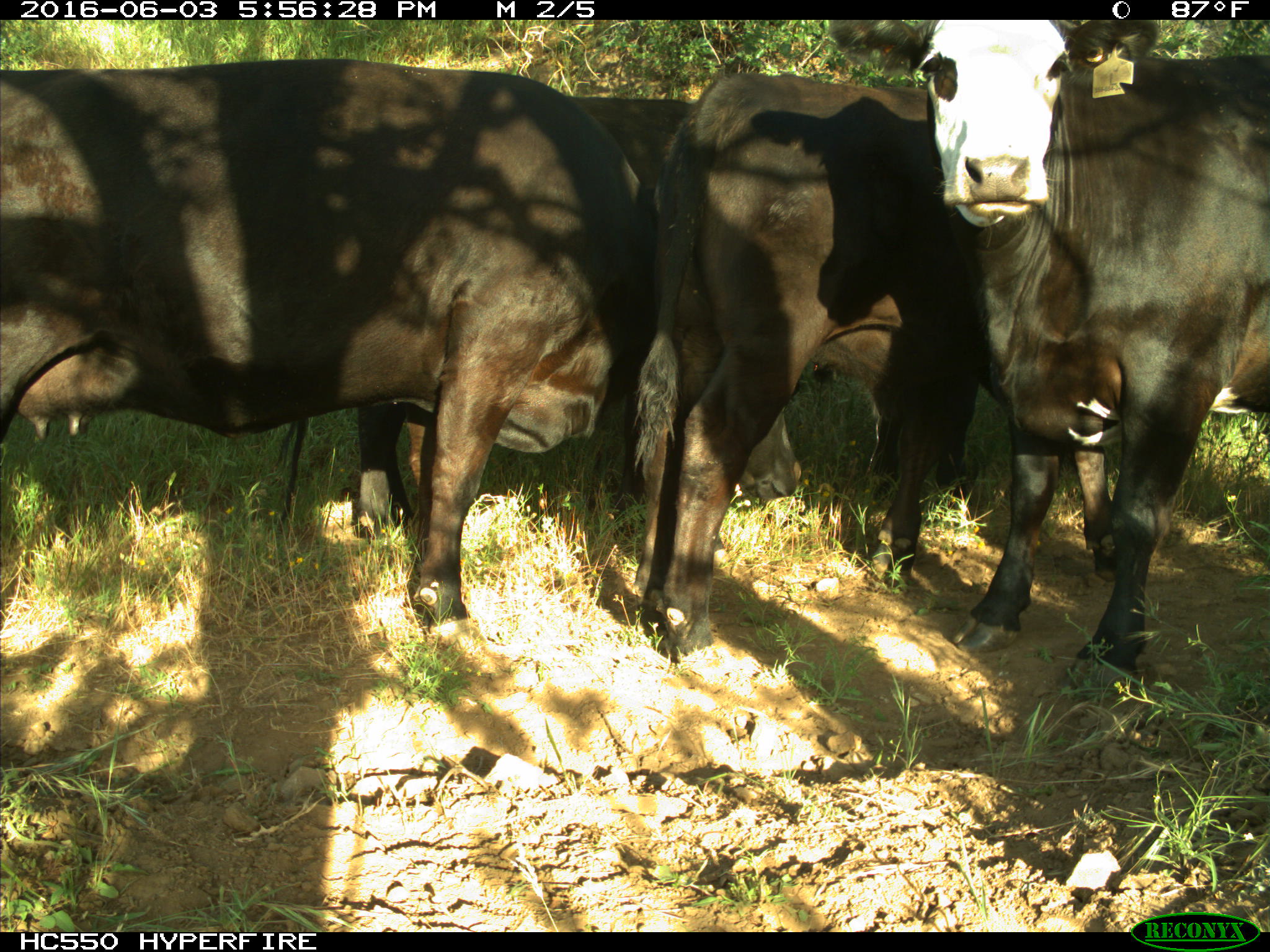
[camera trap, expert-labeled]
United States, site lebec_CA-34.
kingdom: Animalia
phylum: Chordata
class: Mammalia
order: Artiodactyla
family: Bovidae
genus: Bos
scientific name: Bos taurus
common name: domestic cow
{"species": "Bos taurus (domestic cow)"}